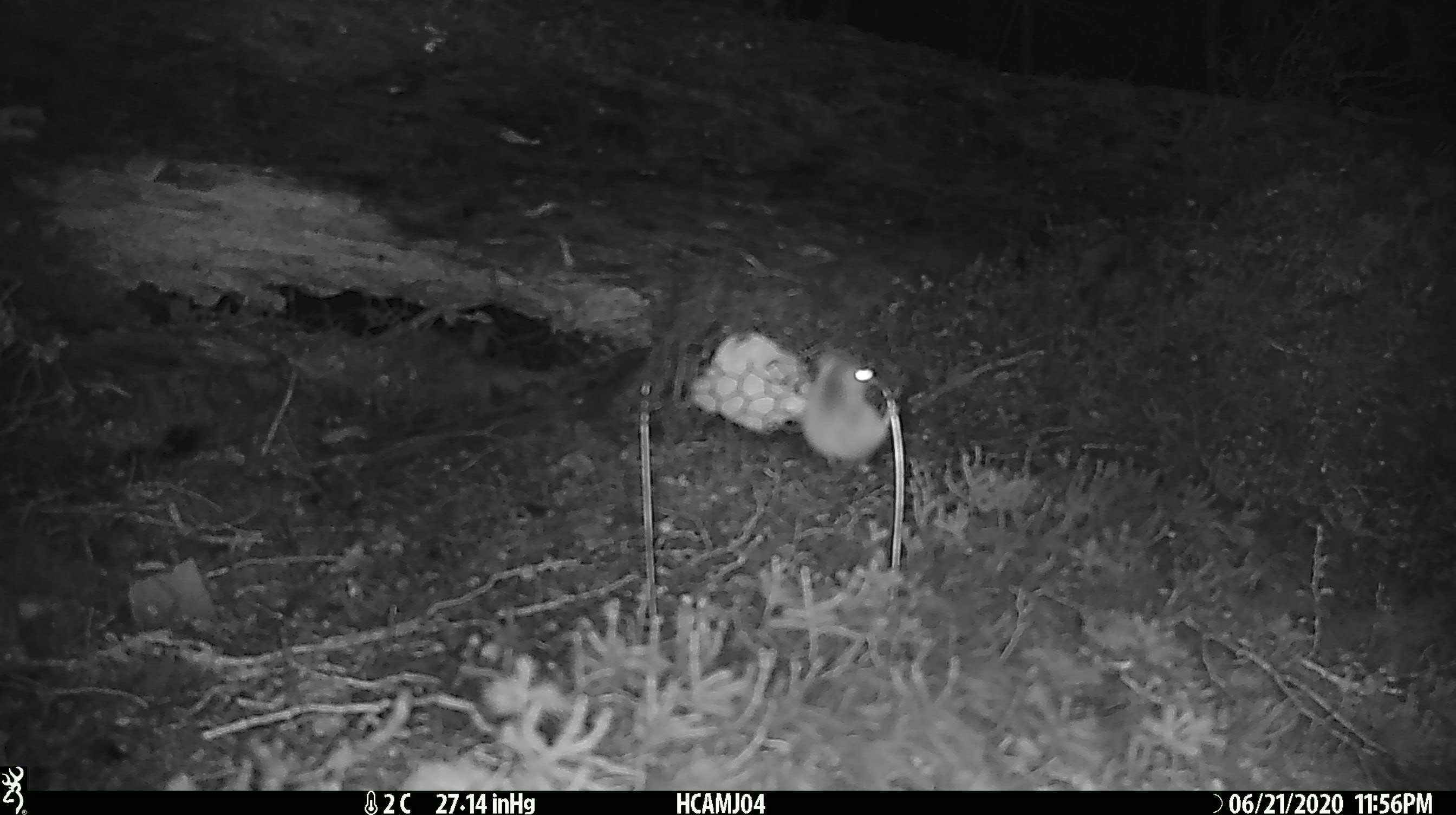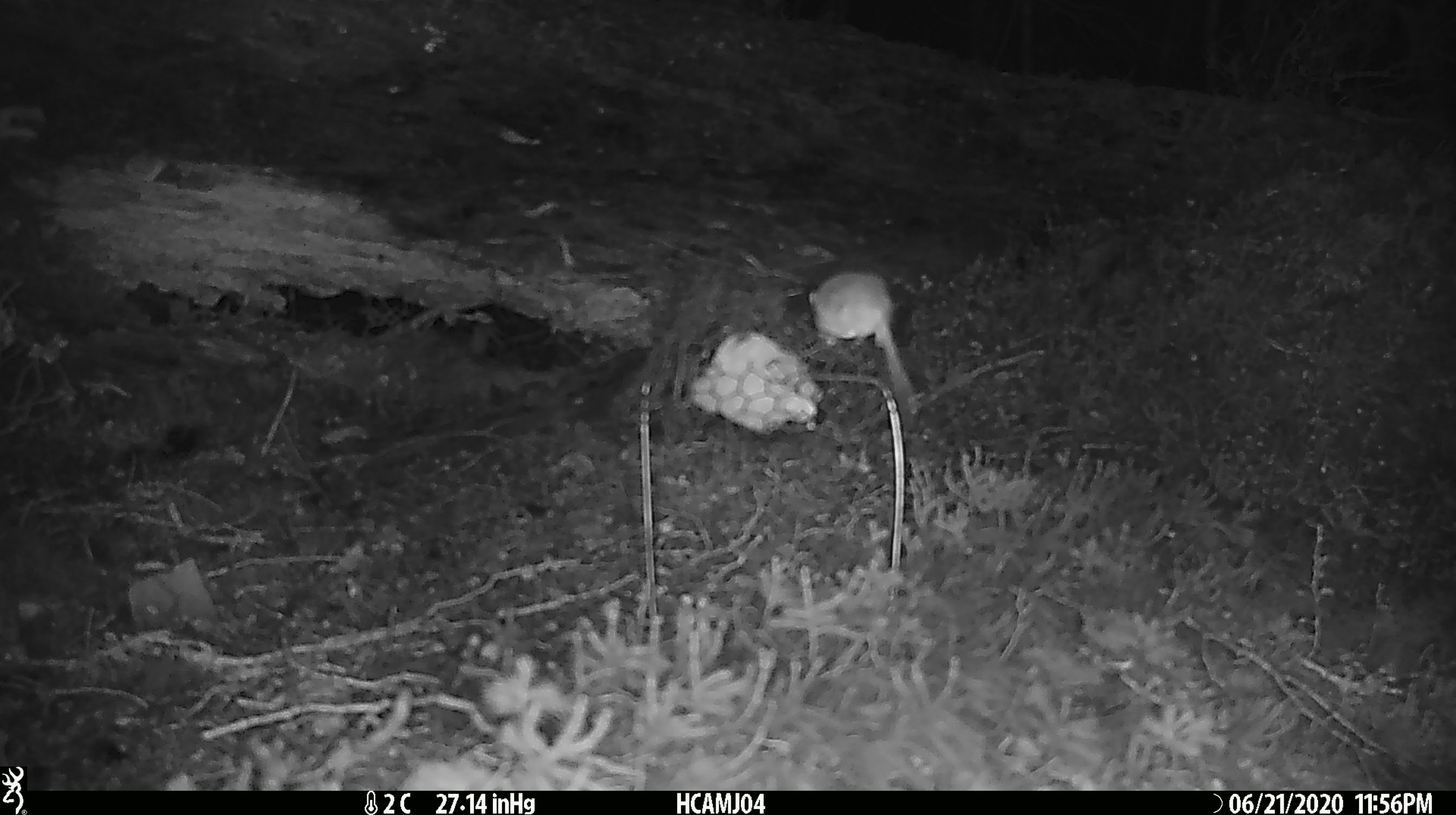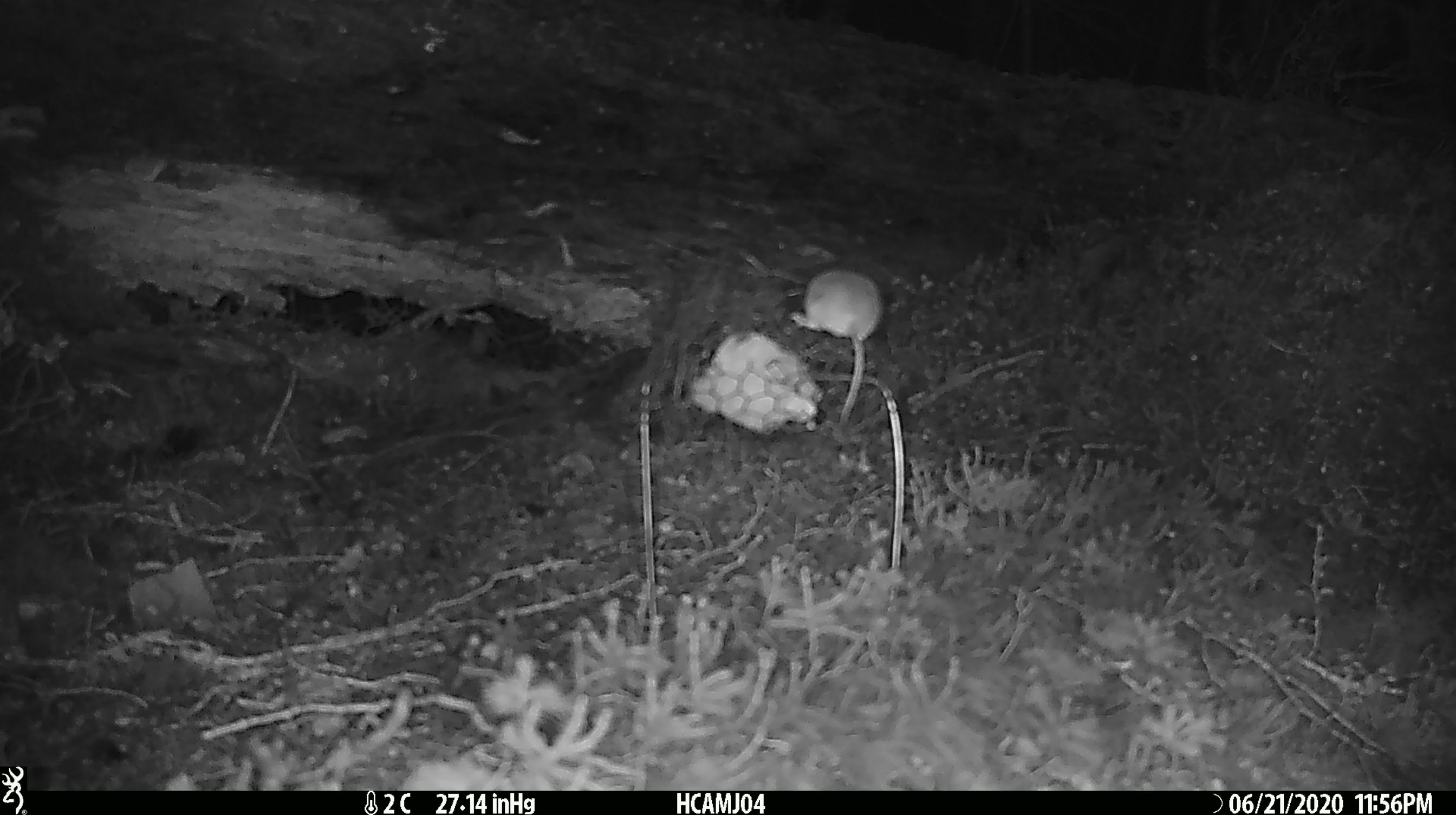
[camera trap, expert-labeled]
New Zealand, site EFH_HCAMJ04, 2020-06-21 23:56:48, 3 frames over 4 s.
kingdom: Animalia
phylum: Chordata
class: Mammalia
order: Rodentia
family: Muridae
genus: Mus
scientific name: Mus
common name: mouse